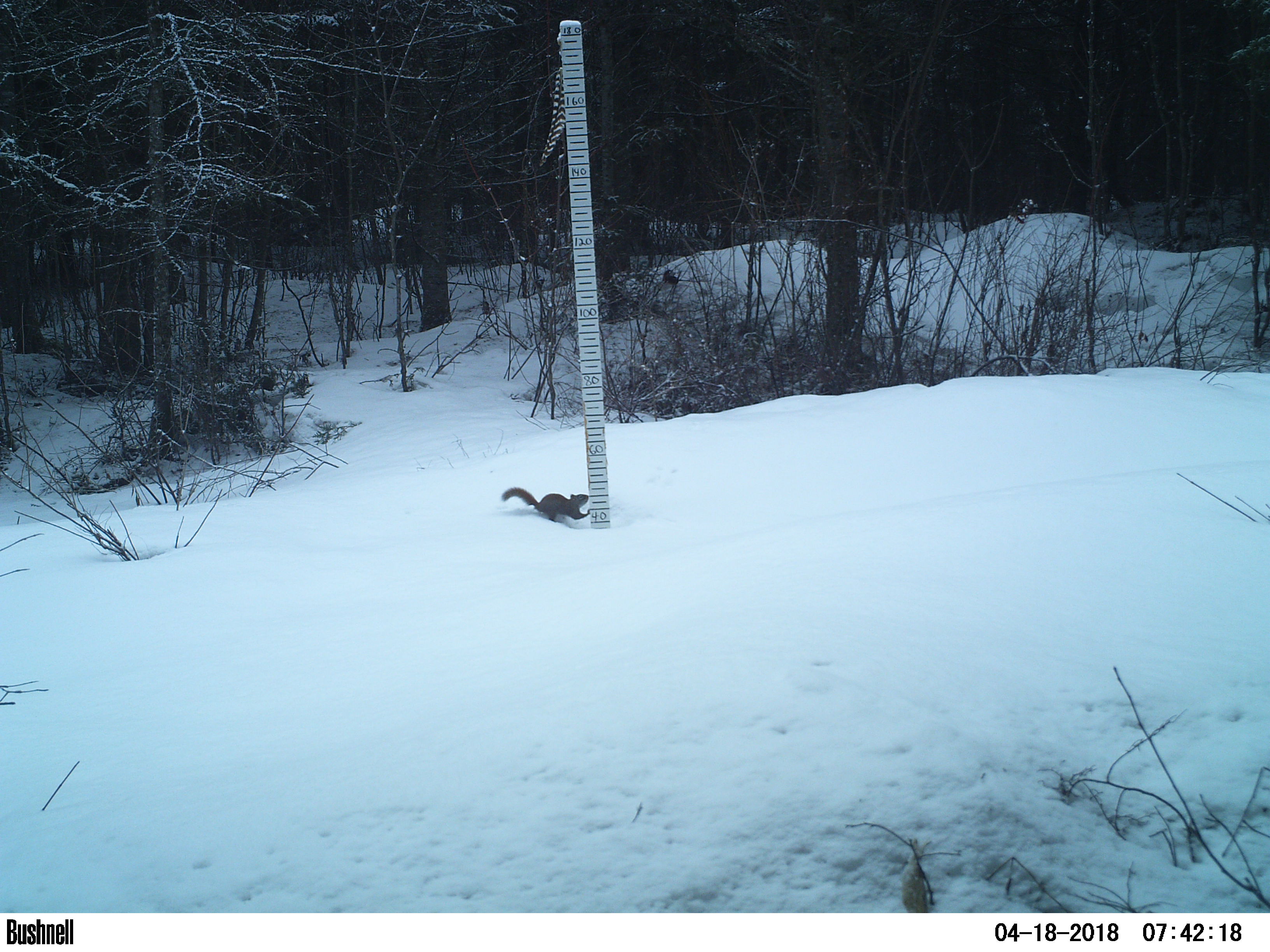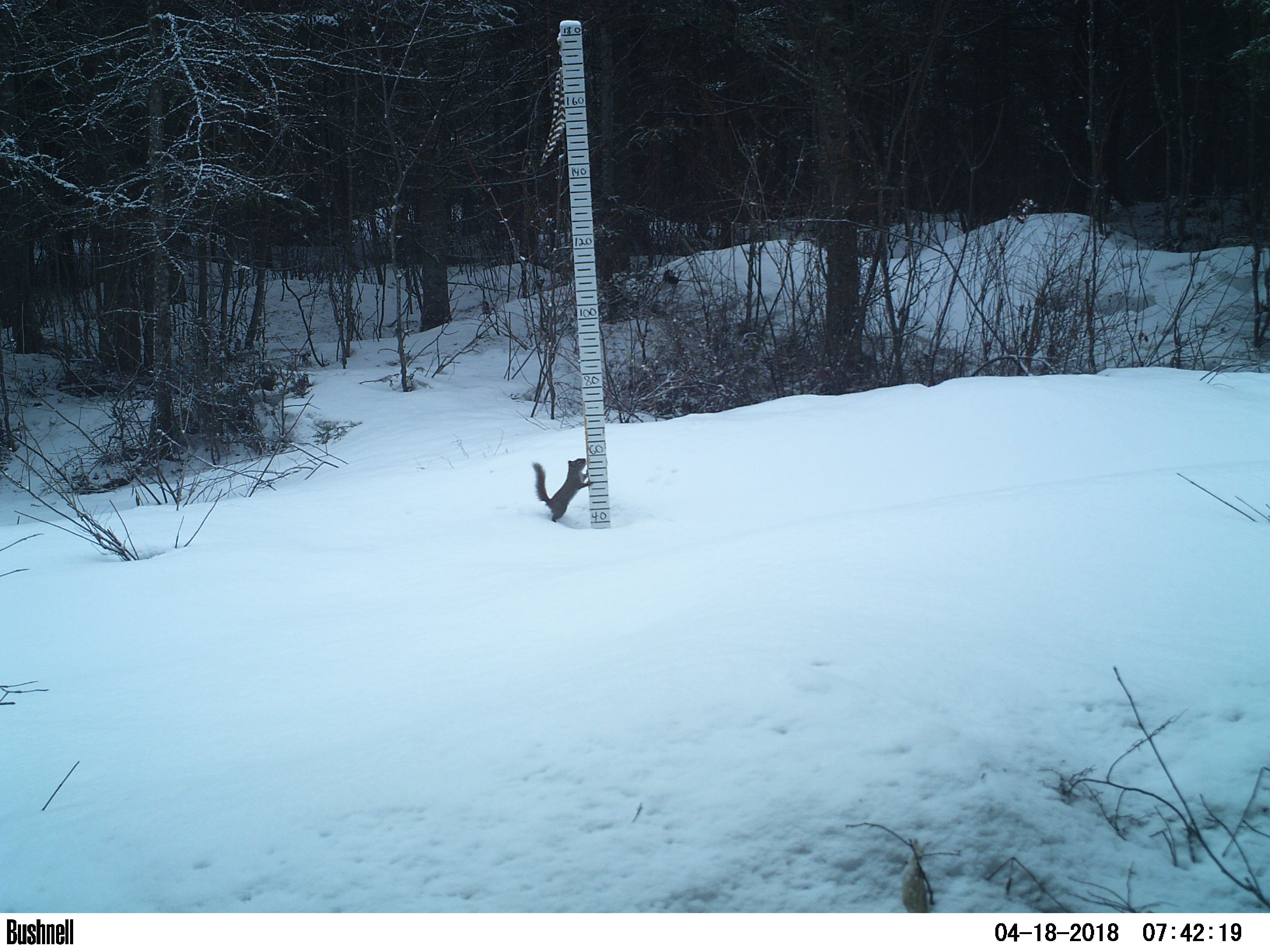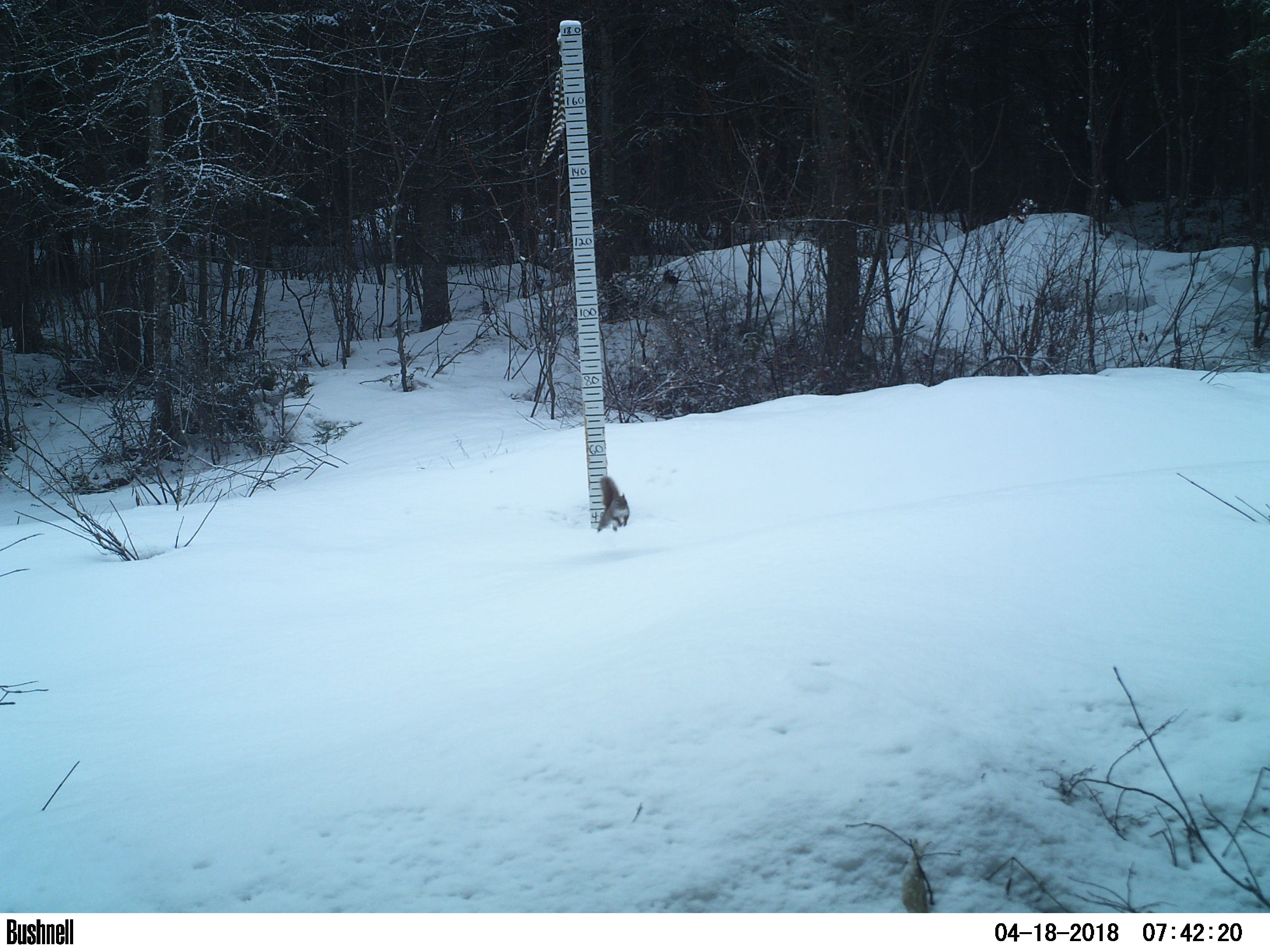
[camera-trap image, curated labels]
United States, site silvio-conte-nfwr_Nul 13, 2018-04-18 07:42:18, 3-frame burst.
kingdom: Animalia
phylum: Chordata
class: Mammalia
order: Rodentia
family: Sciuridae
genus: Tamiasciurus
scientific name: Tamiasciurus hudsonicus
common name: red squirrel